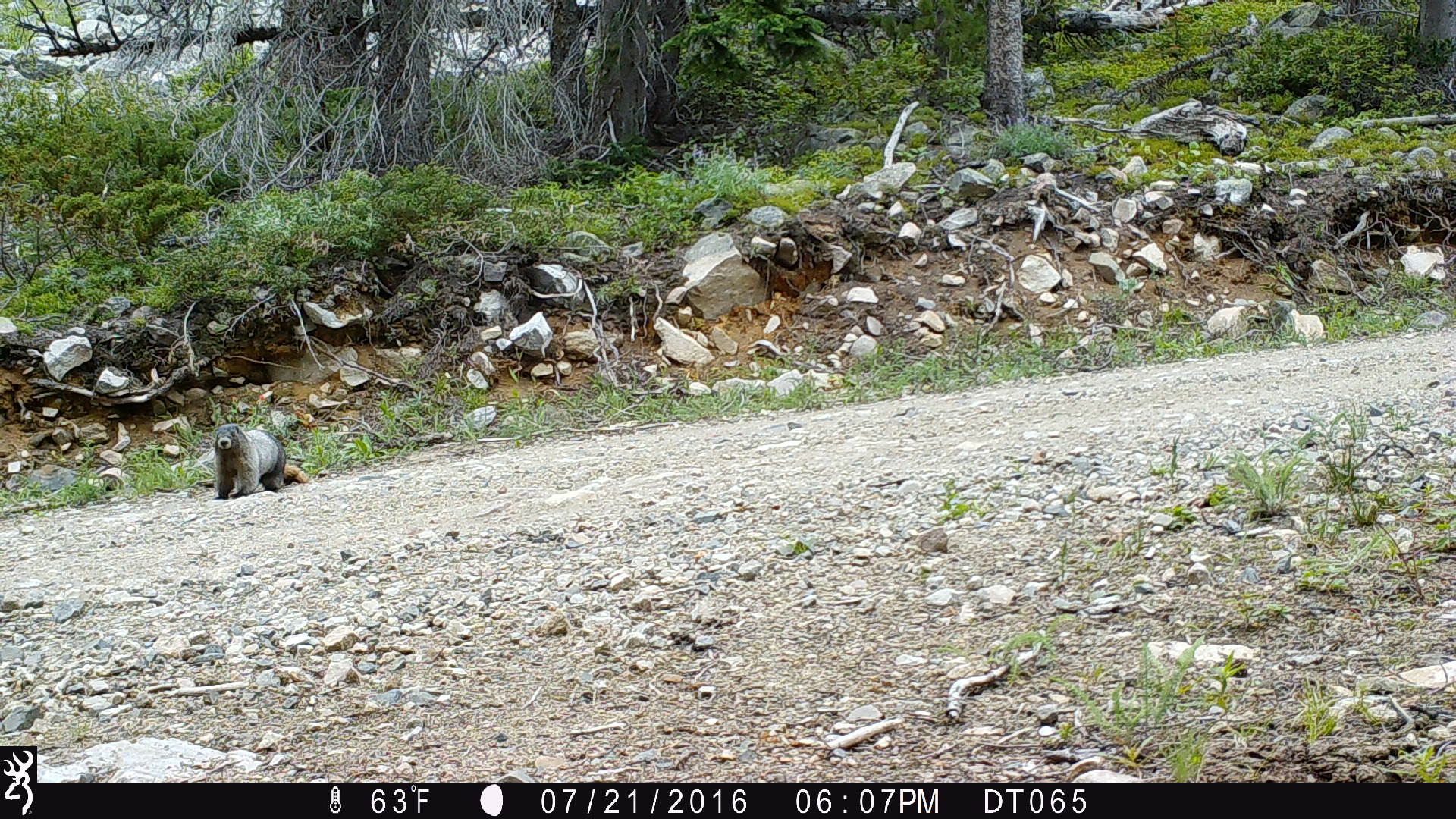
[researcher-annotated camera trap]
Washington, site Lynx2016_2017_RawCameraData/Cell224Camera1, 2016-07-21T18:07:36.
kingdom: Animalia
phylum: Chordata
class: Mammalia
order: Rodentia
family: Sciuridae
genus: Marmota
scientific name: Marmota caligata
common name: hoary marmot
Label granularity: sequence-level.